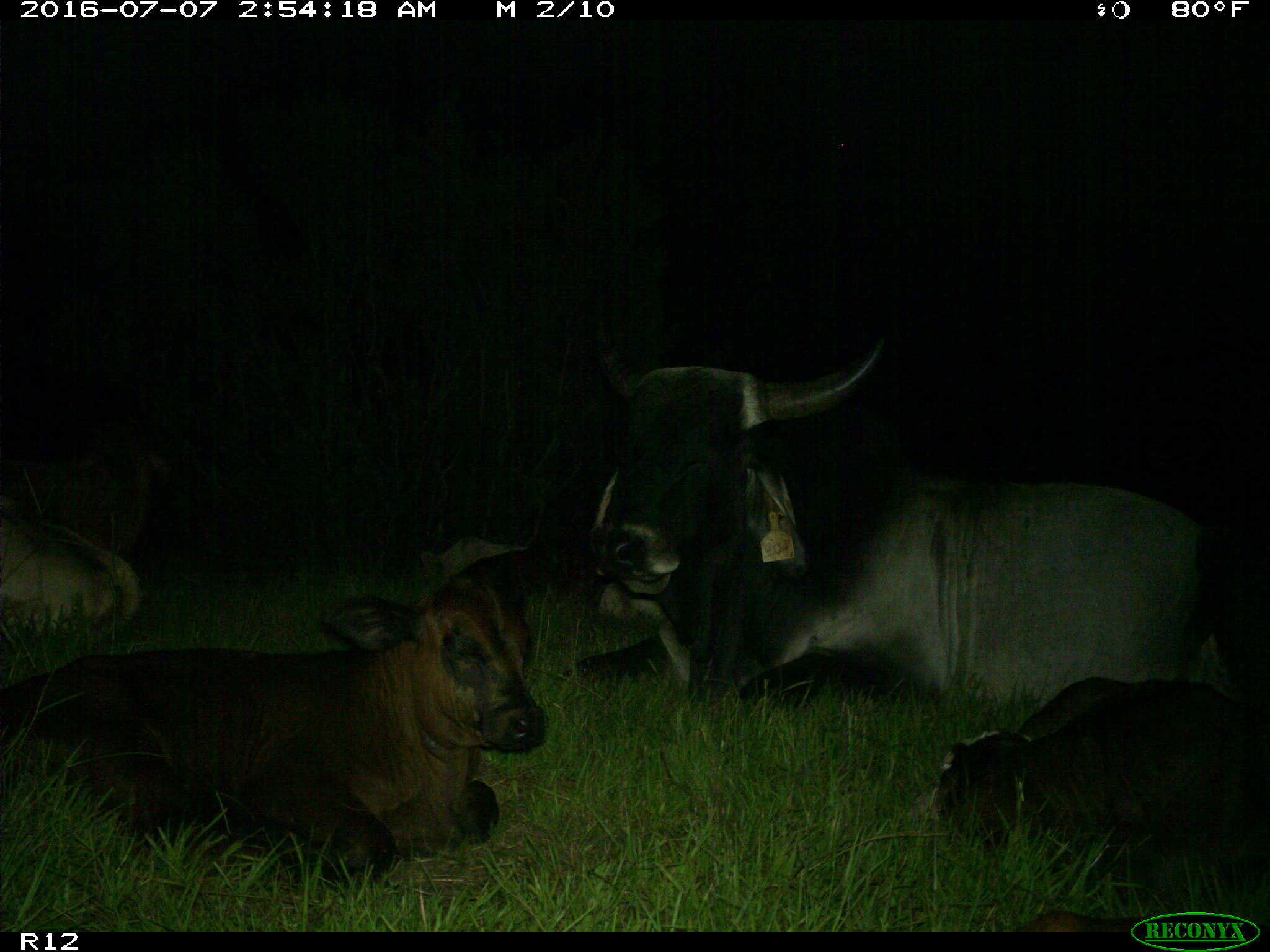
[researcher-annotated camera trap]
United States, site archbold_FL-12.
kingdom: Animalia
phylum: Chordata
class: Mammalia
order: Artiodactyla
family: Bovidae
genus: Bos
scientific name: Bos taurus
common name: domestic cow